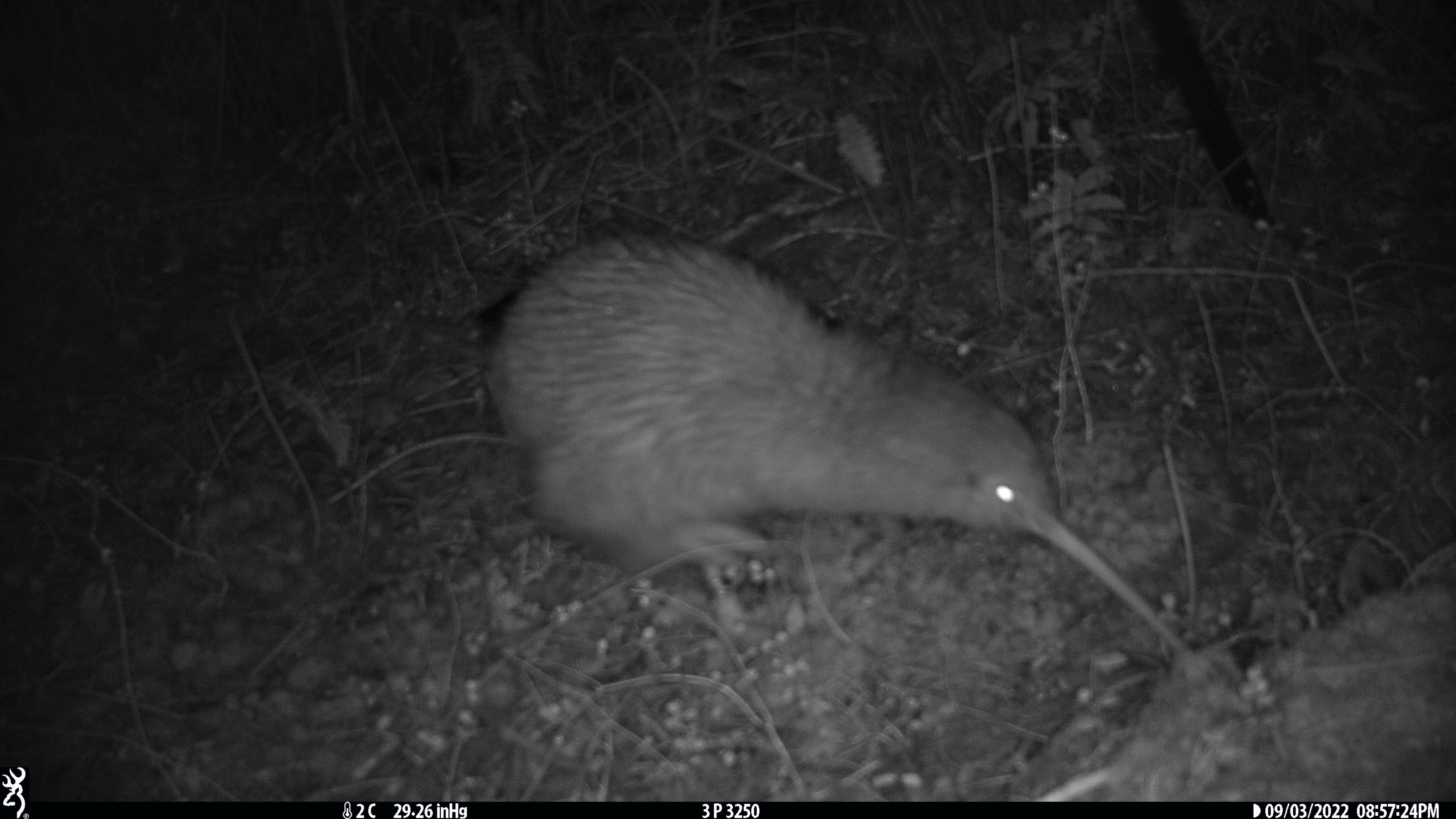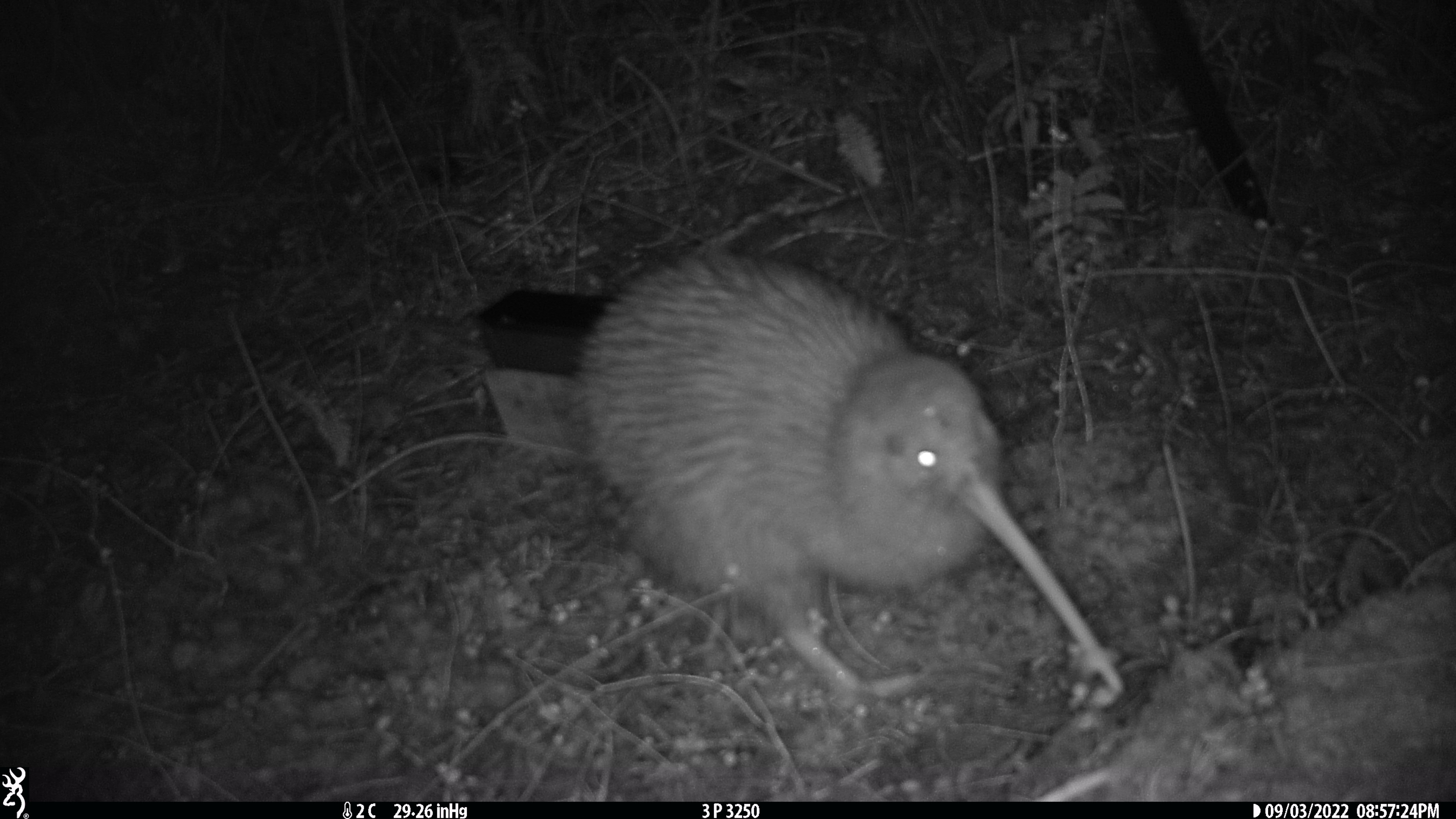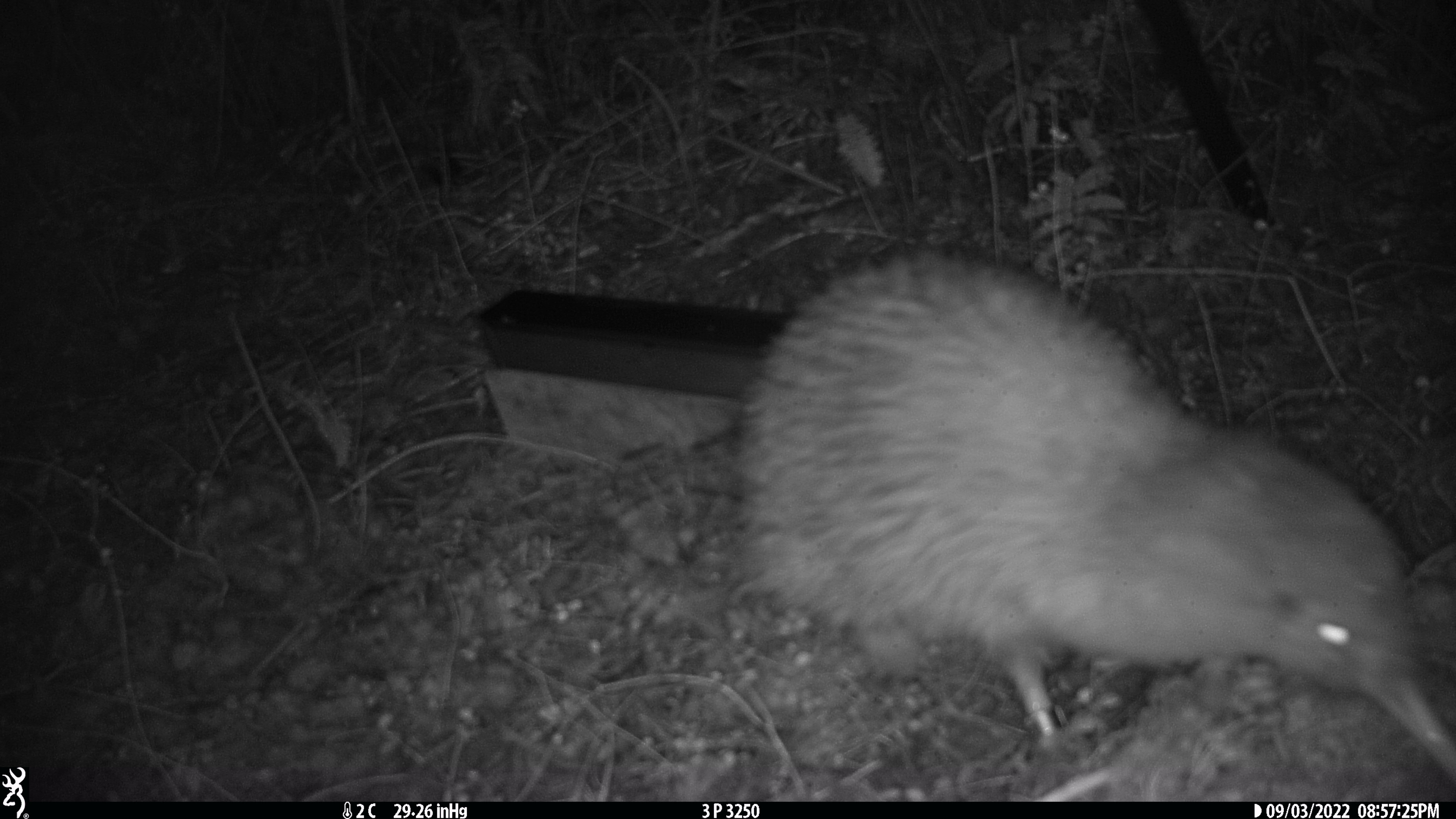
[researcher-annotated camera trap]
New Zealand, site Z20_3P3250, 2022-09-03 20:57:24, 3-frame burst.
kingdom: Animalia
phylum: Chordata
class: Aves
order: Apterygiformes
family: Apterygidae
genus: Apteryx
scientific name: Apteryx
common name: kiwi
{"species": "kiwi (Apteryx)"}